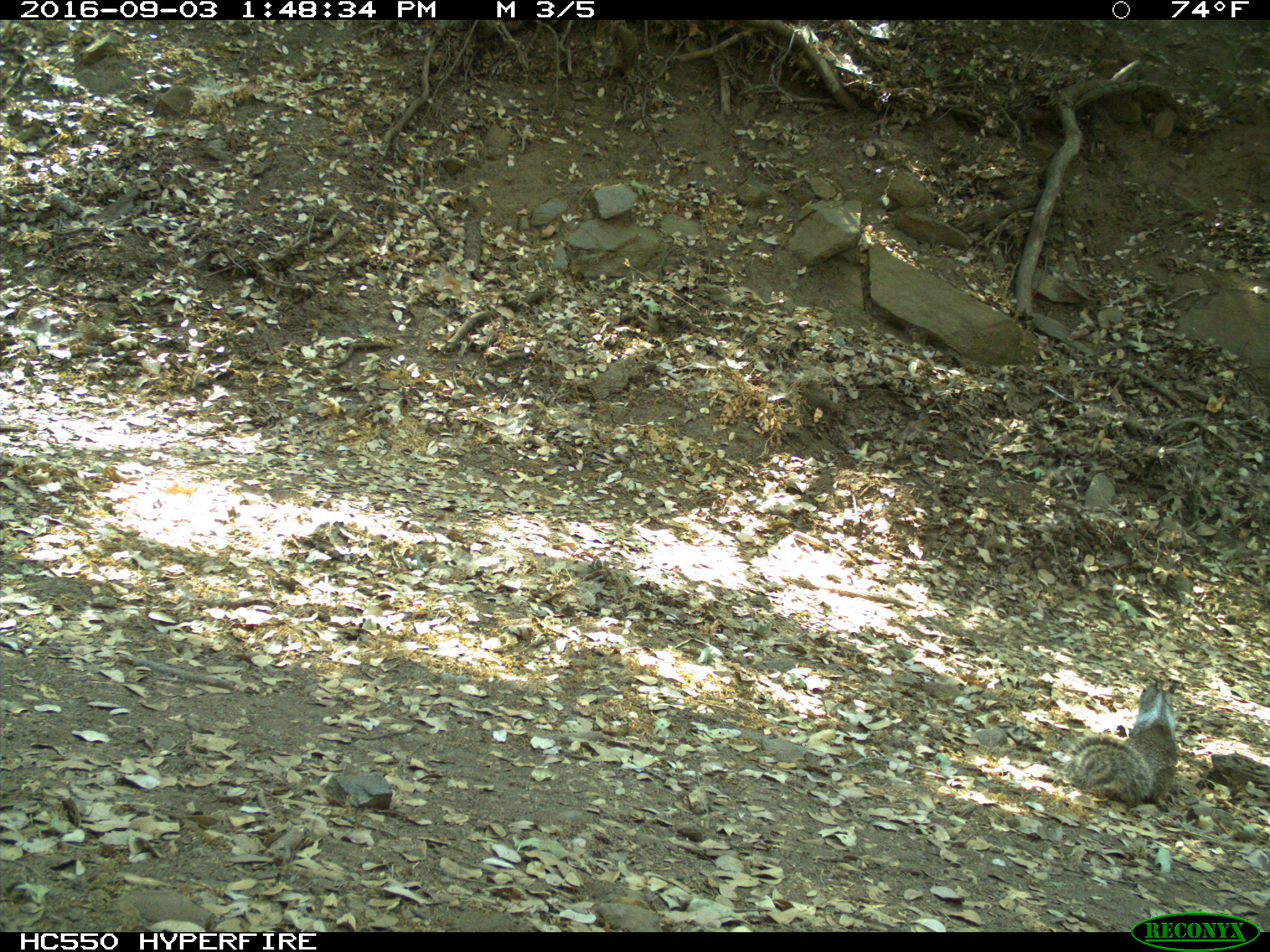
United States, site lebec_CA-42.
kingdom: Animalia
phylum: Chordata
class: Mammalia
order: Rodentia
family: Sciuridae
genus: Otospermophilus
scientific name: Otospermophilus beecheyi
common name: california ground squirrel